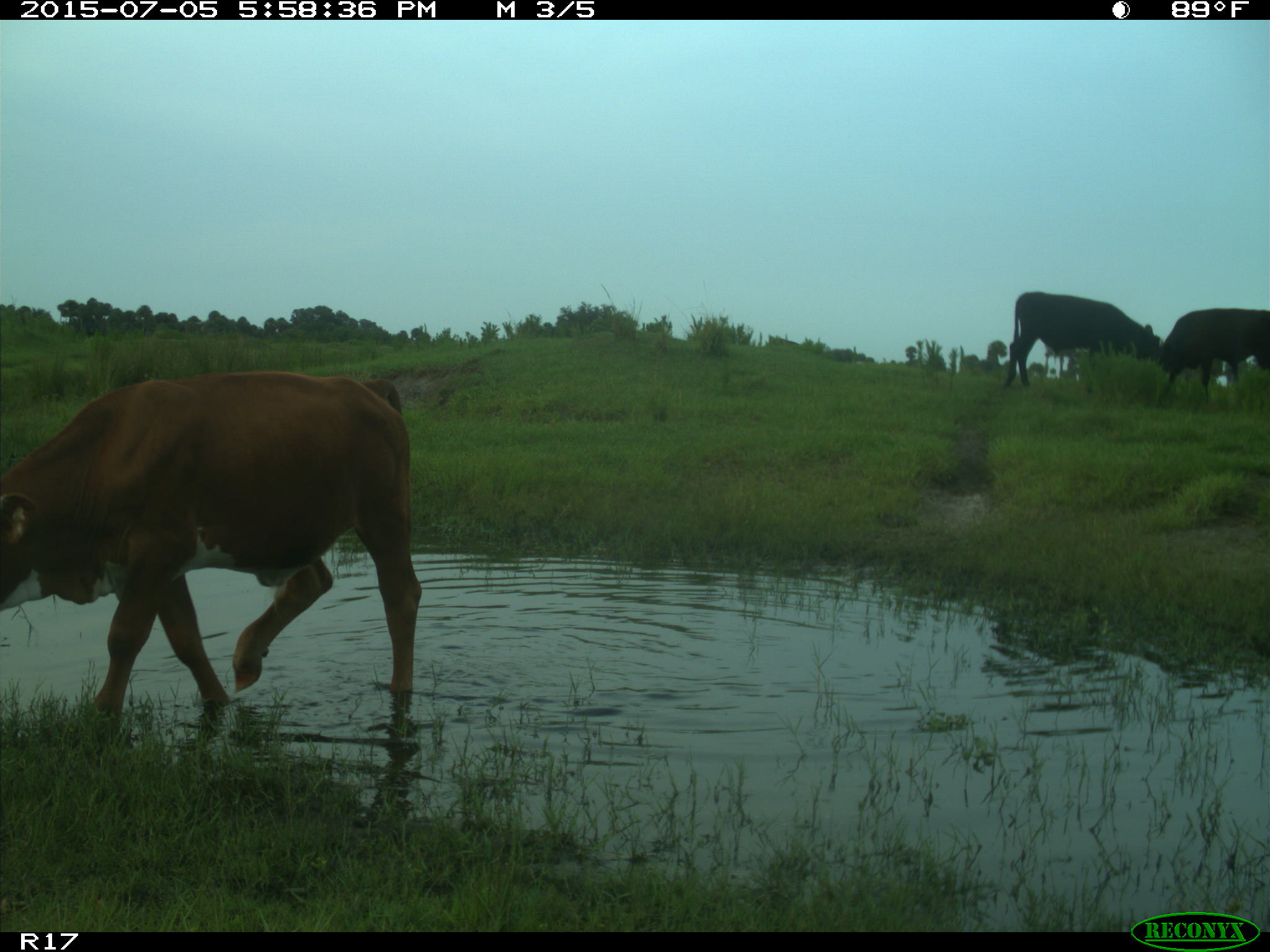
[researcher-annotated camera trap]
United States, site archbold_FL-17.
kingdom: Animalia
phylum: Chordata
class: Mammalia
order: Artiodactyla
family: Bovidae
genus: Bos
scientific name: Bos taurus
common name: domestic cow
Bos taurus (domestic cow).